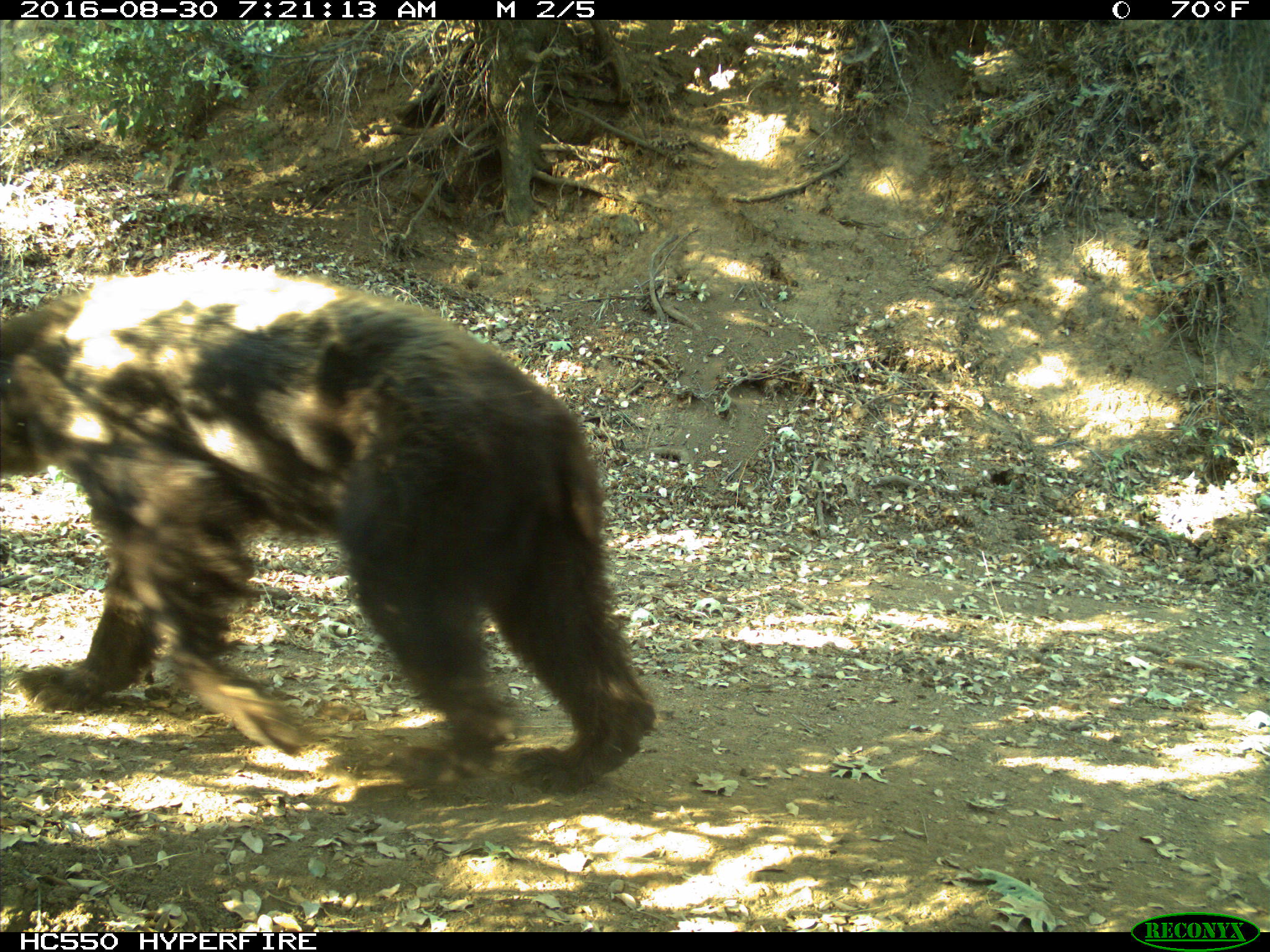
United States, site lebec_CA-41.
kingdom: Animalia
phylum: Chordata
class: Mammalia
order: Carnivora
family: Ursidae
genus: Ursus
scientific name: Ursus americanus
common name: american black bear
Ursus americanus (american black bear).